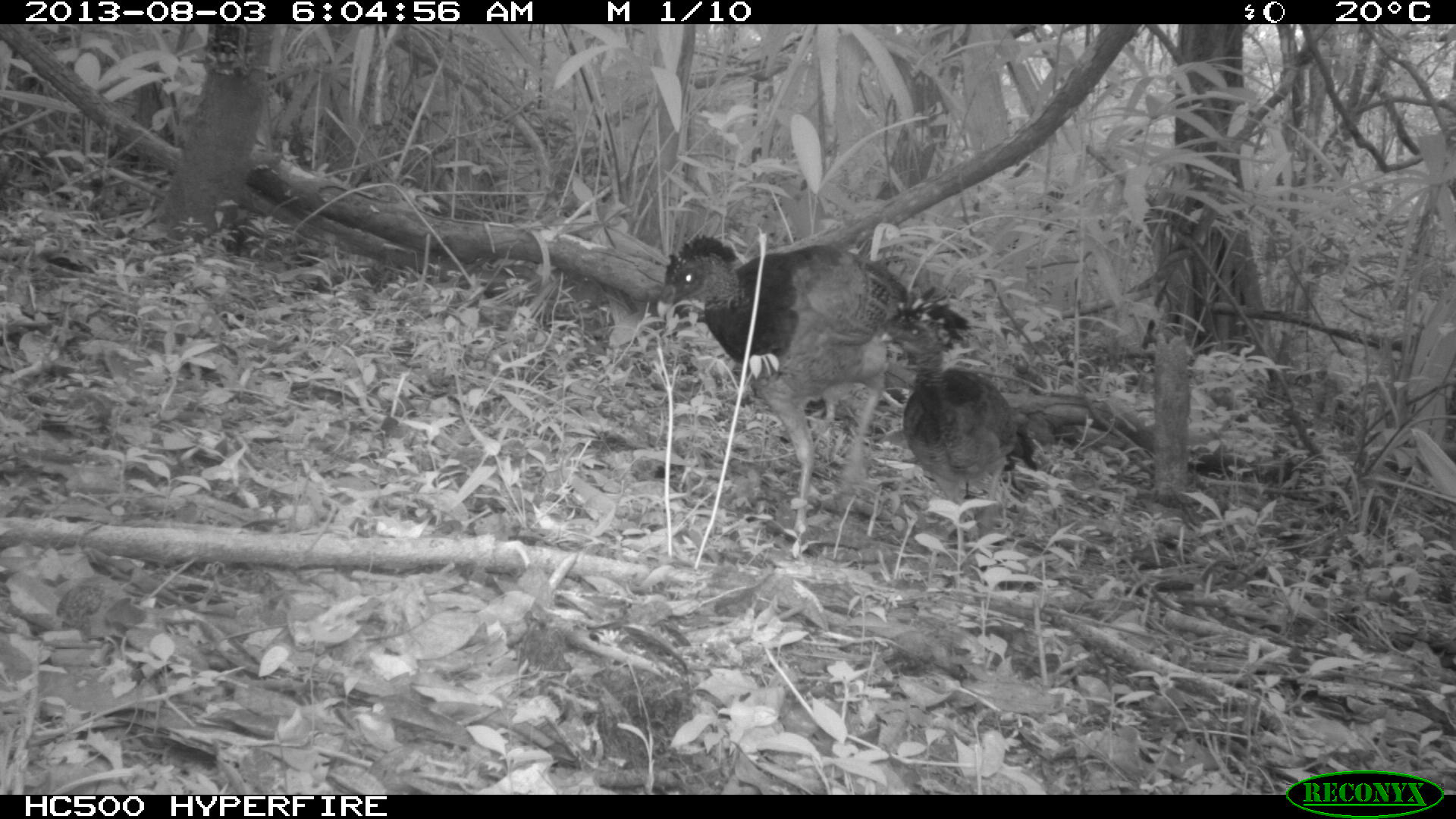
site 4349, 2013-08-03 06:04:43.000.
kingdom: Animalia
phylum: Chordata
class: Aves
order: Galliformes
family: Cracidae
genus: Crax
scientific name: Crax rubra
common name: great curassow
Crax rubra (great curassow), count 2.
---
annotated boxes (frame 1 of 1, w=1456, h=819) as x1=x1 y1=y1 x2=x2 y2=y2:
crax rubra: x1=655 y1=233 x2=971 y2=535; x1=876 y1=318 x2=1038 y2=532